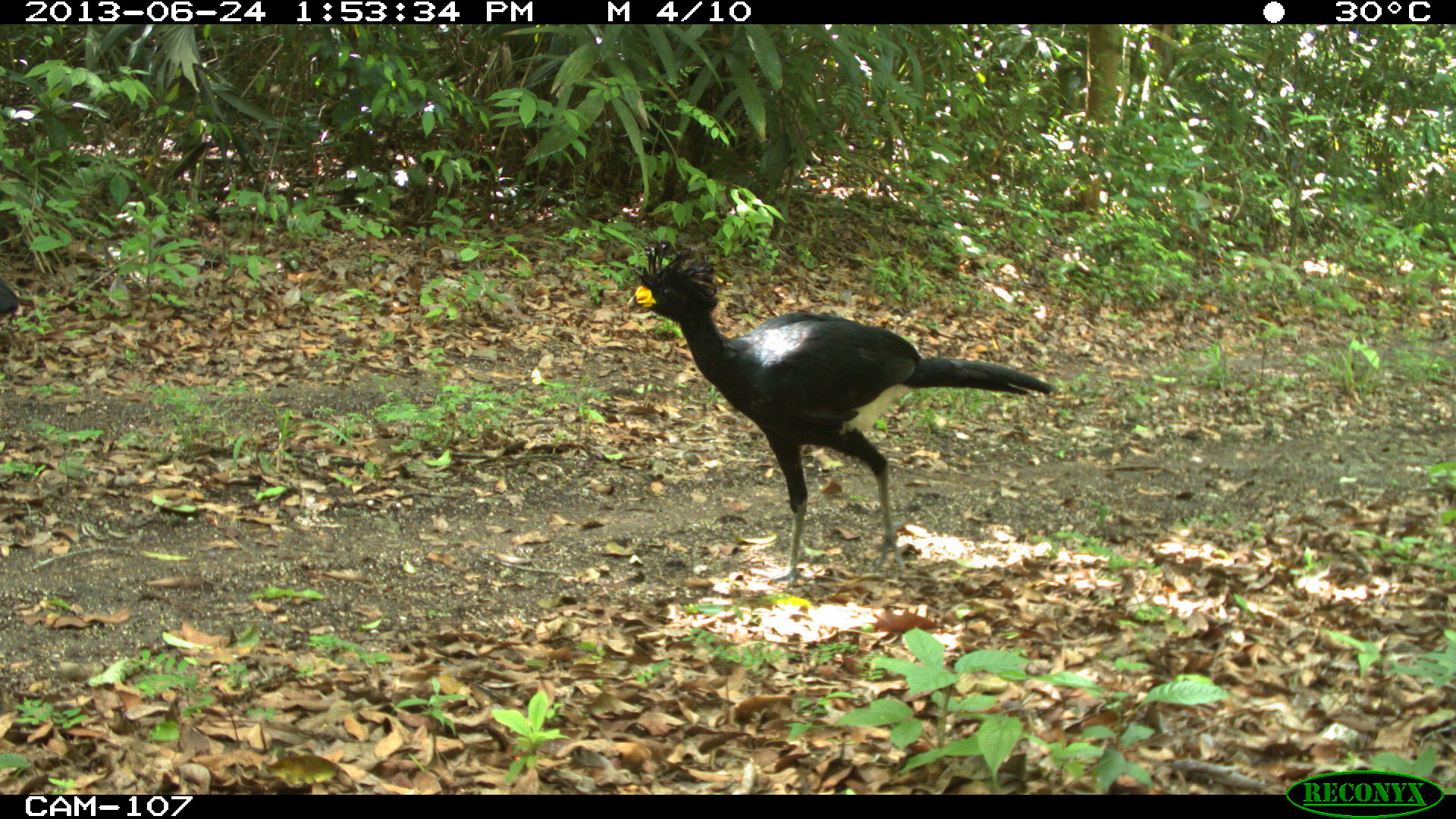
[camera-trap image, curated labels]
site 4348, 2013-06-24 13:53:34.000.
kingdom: Animalia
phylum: Chordata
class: Aves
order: Galliformes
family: Cracidae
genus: Crax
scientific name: Crax rubra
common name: great curassow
Crax rubra (great curassow), count 2.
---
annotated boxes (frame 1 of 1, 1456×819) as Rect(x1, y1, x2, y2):
crax rubra: Rect(625, 239, 1056, 592)